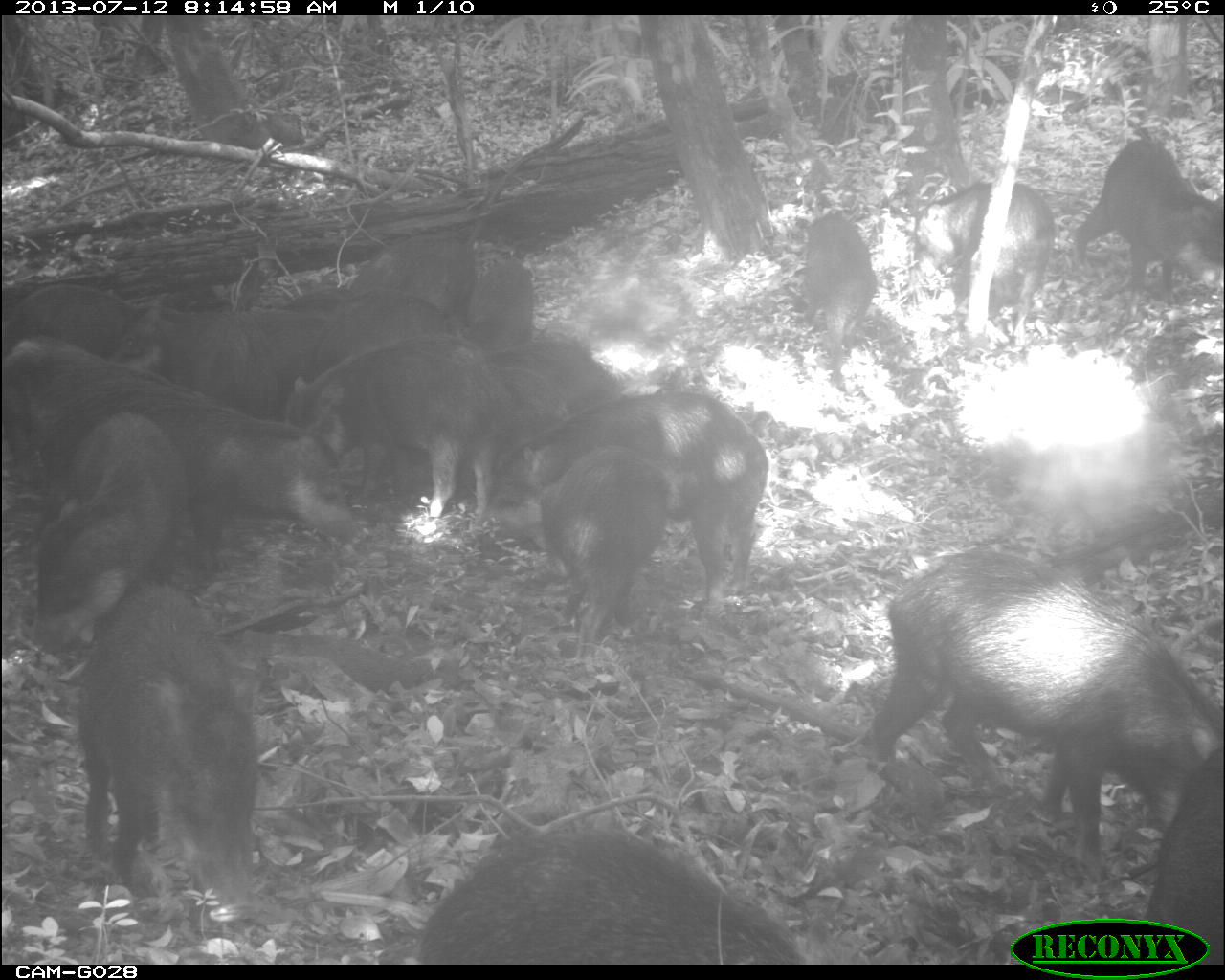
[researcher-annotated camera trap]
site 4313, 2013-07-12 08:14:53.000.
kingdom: Animalia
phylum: Chordata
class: Mammalia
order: Artiodactyla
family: Tayassuidae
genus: Tayassu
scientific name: Tayassu pecari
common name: white-lipped peccary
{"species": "Tayassu pecari (white-lipped peccary)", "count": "20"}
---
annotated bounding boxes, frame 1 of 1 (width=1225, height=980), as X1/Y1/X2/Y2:
group: 0/131/1217/965